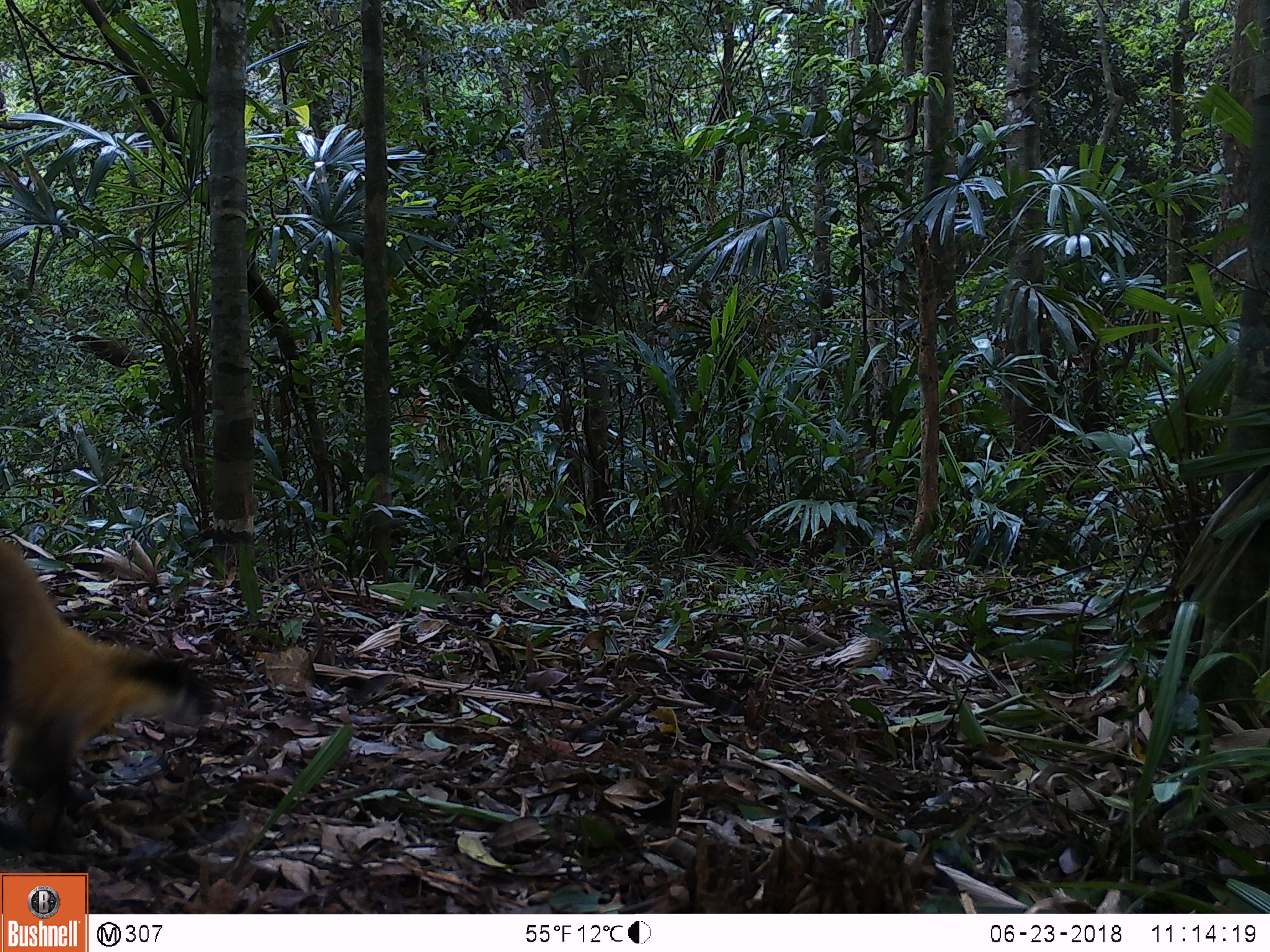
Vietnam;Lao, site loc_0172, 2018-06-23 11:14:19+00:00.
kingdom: Animalia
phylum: Chordata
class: Mammalia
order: Carnivora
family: Mustelidae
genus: Martes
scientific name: Martes flavigula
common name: yellow-throated marten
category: yellow throated marten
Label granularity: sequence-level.